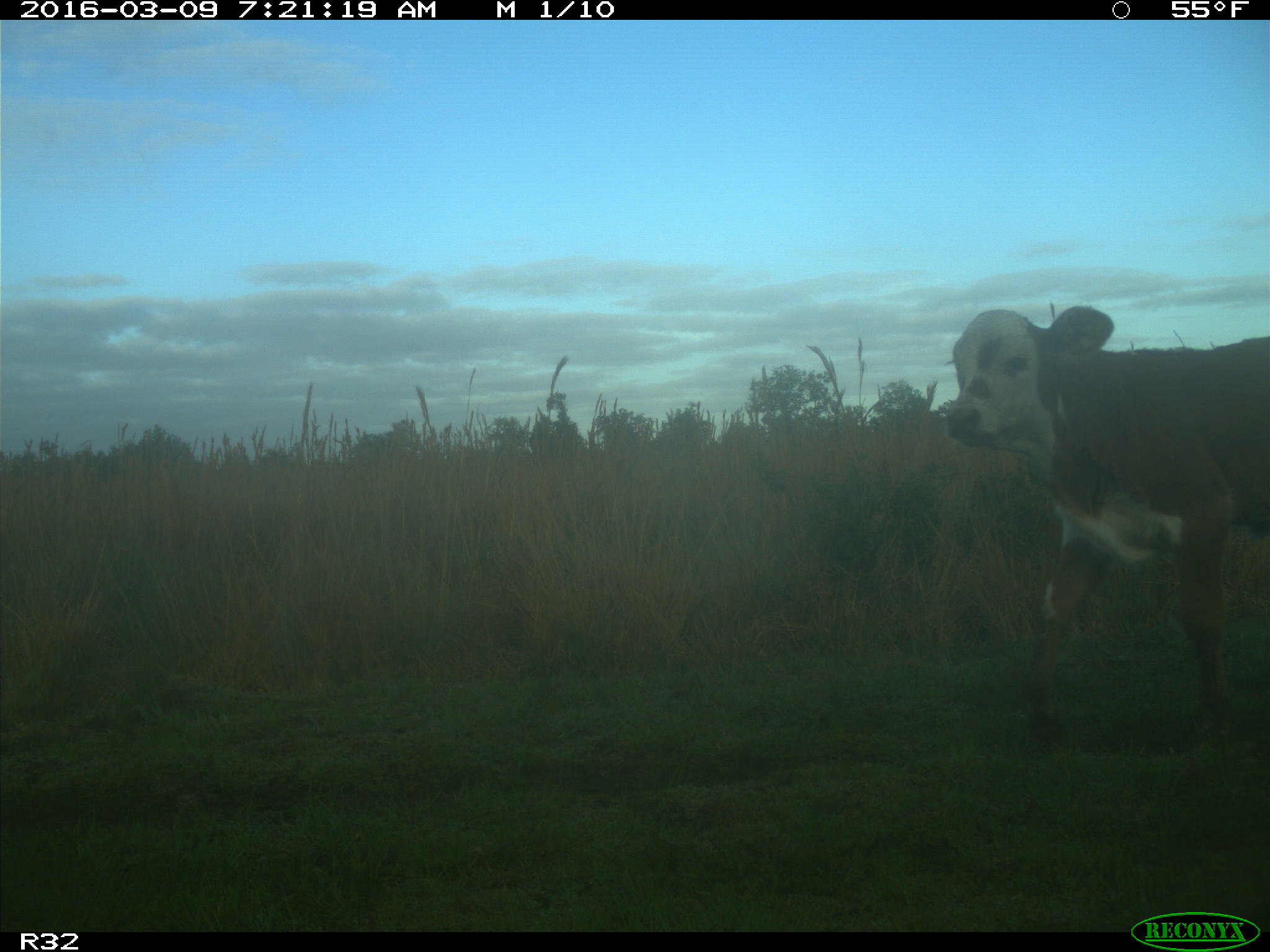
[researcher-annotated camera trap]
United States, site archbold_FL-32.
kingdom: Animalia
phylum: Chordata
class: Mammalia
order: Artiodactyla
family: Bovidae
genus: Bos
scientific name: Bos taurus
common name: domestic cow